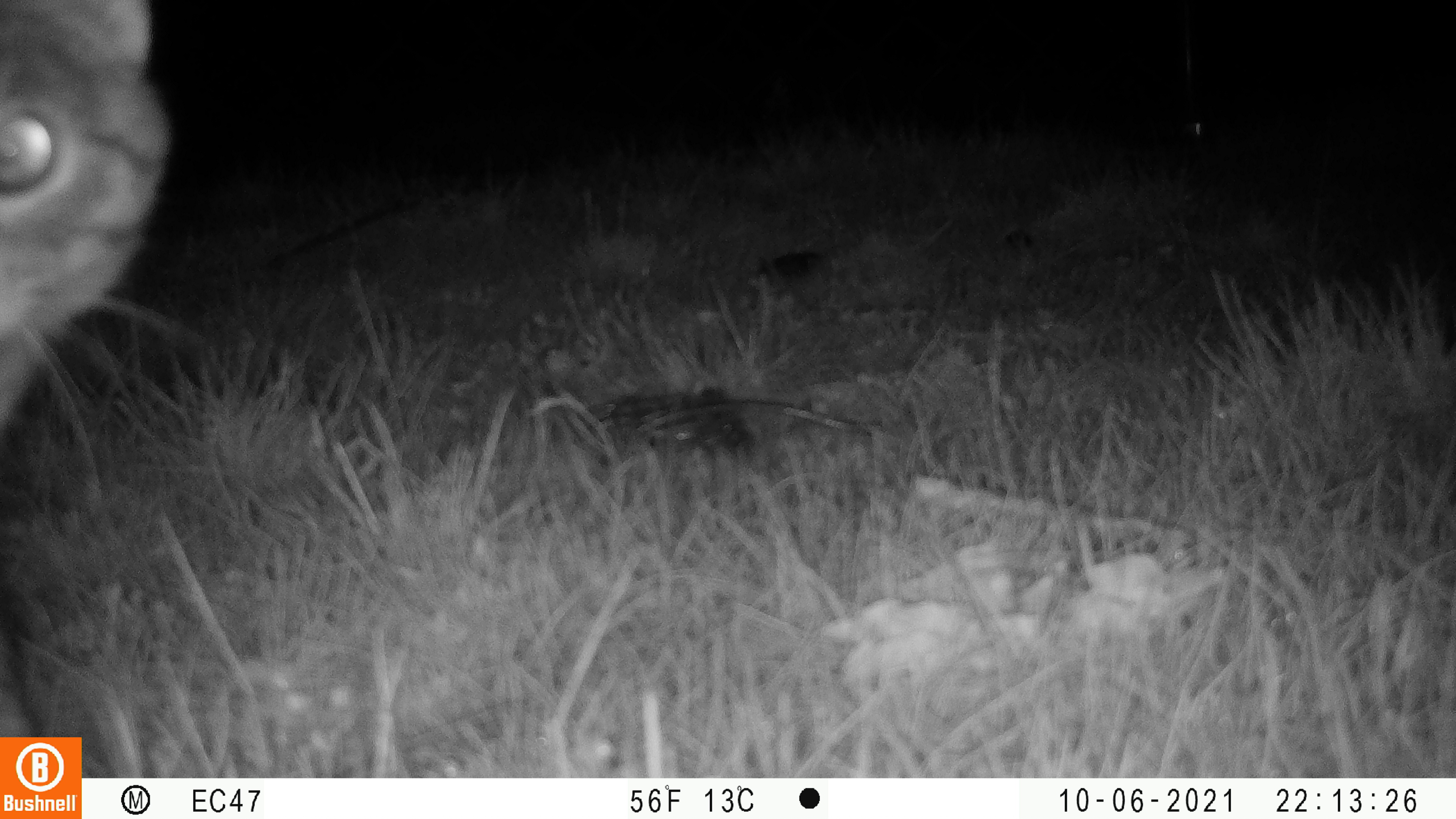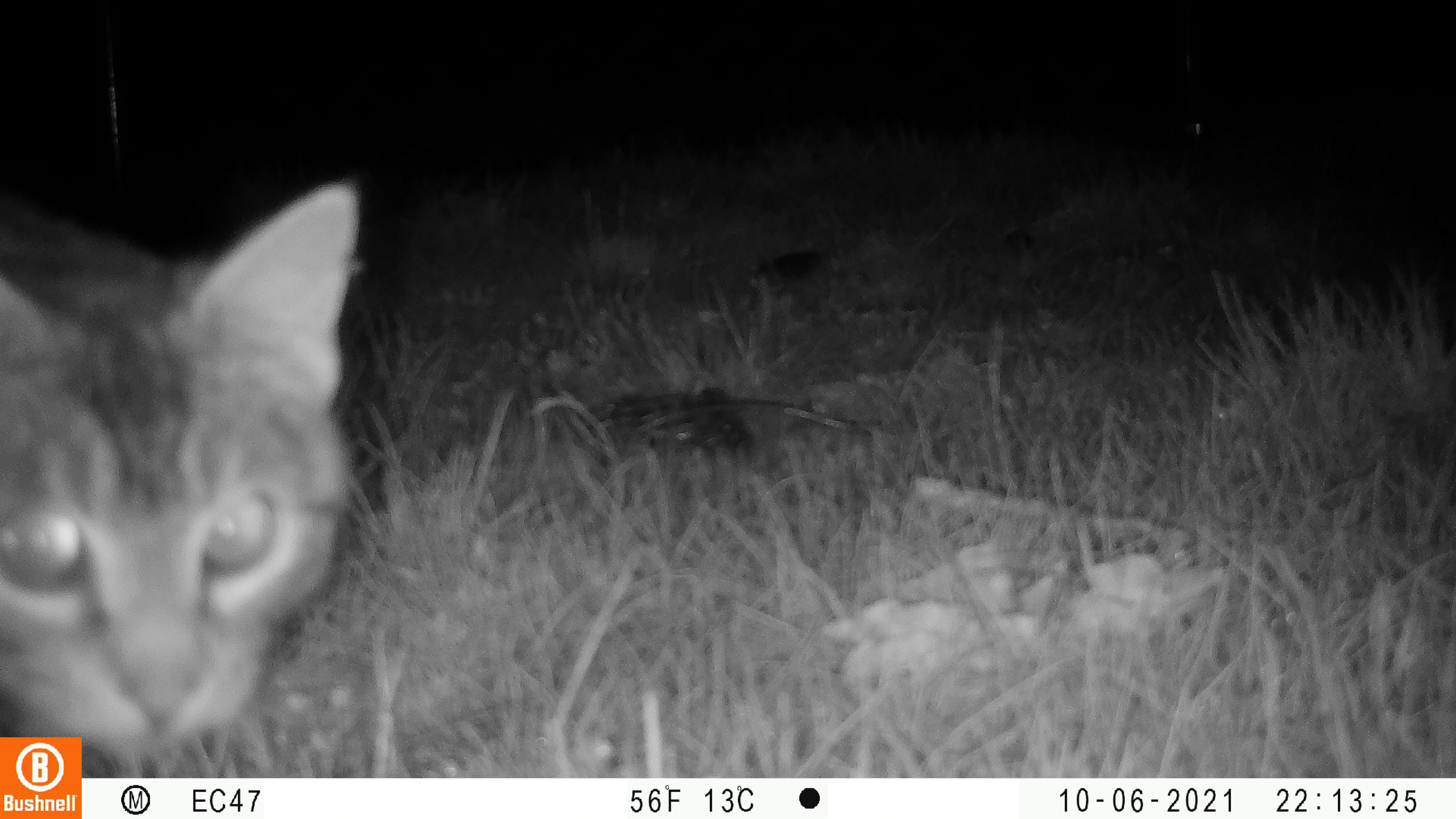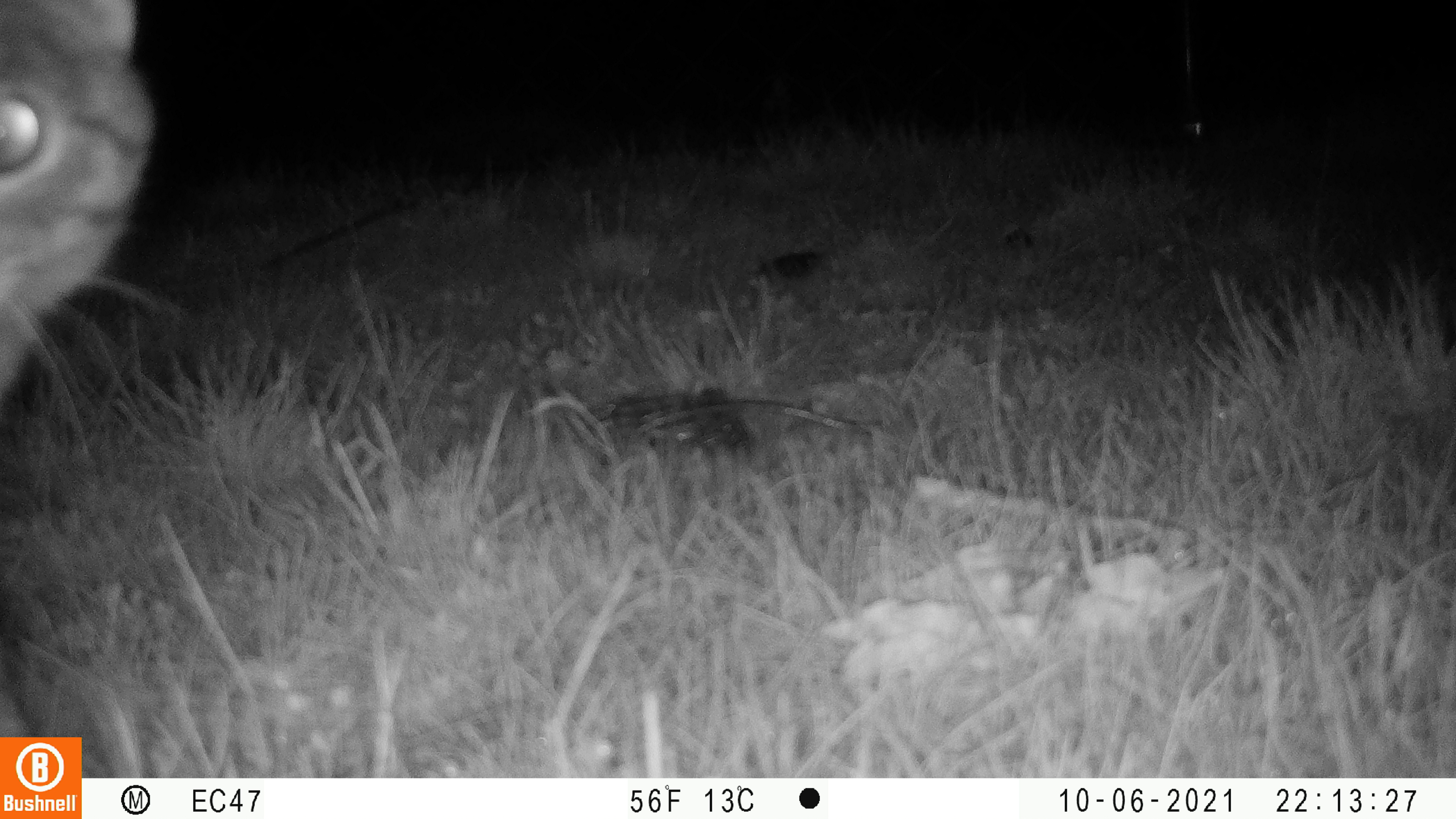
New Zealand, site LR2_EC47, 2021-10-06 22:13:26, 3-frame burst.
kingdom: Animalia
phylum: Chordata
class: Mammalia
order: Carnivora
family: Felidae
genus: Felis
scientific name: Felis catus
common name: domestic cat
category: cat